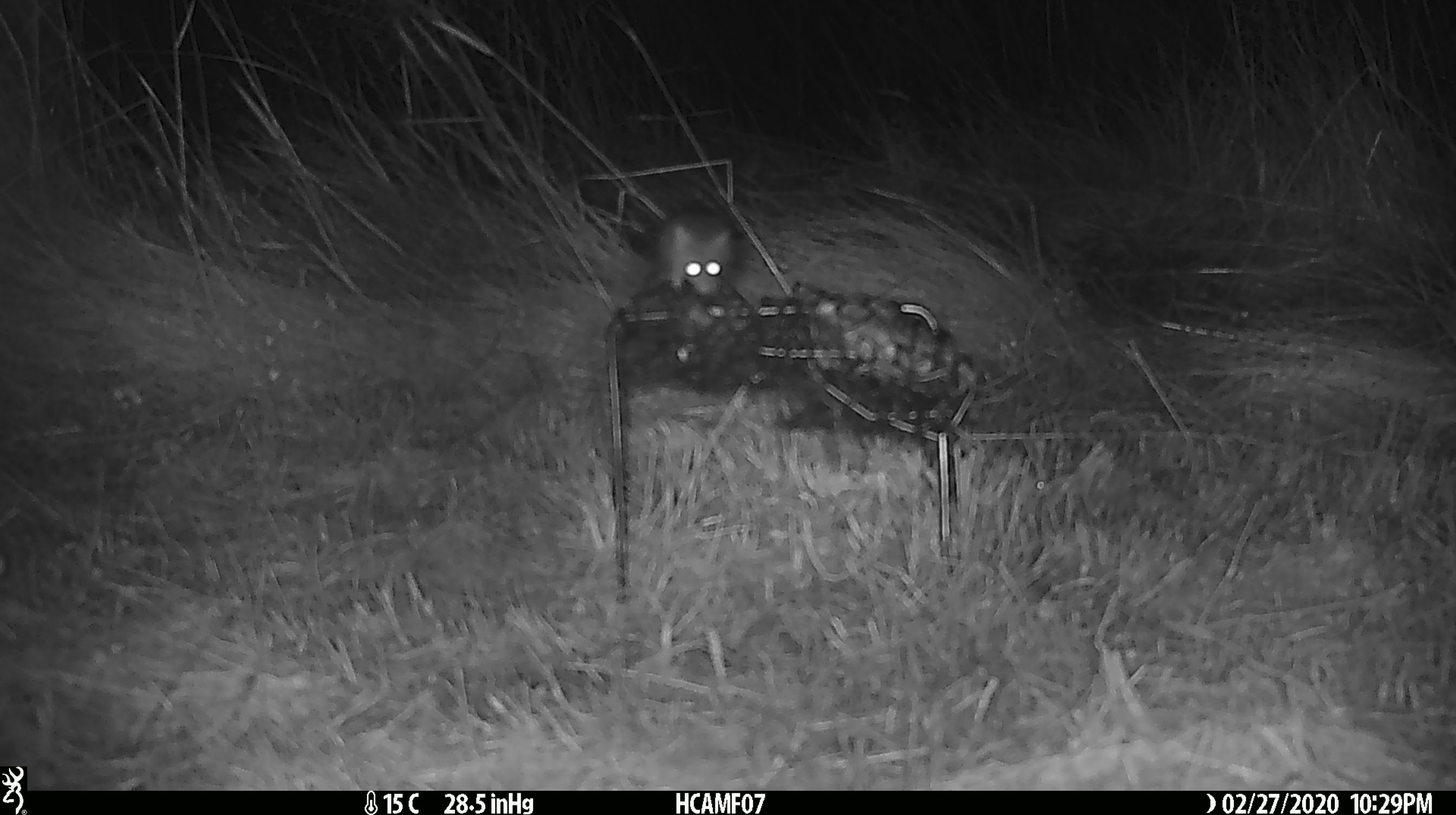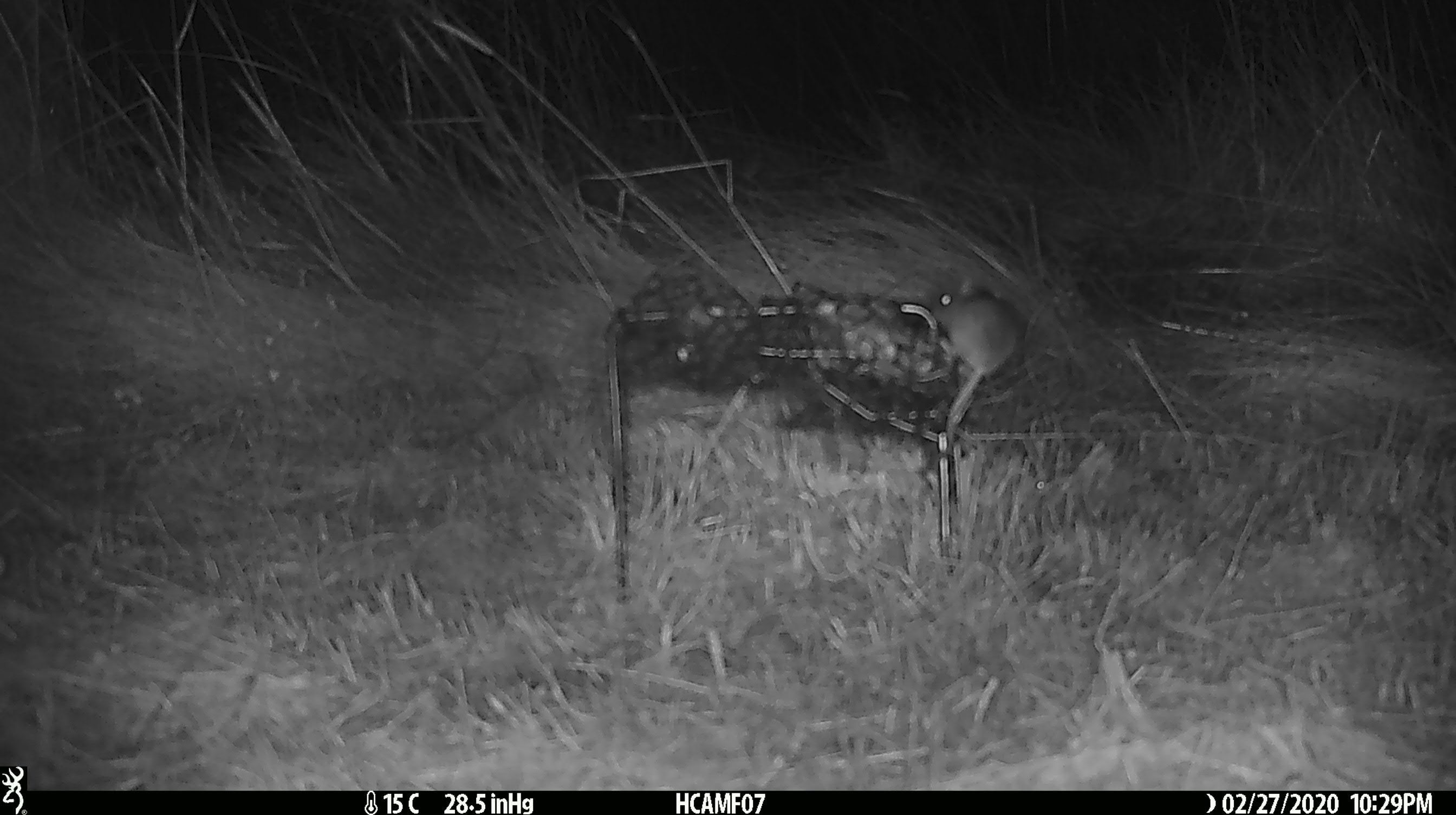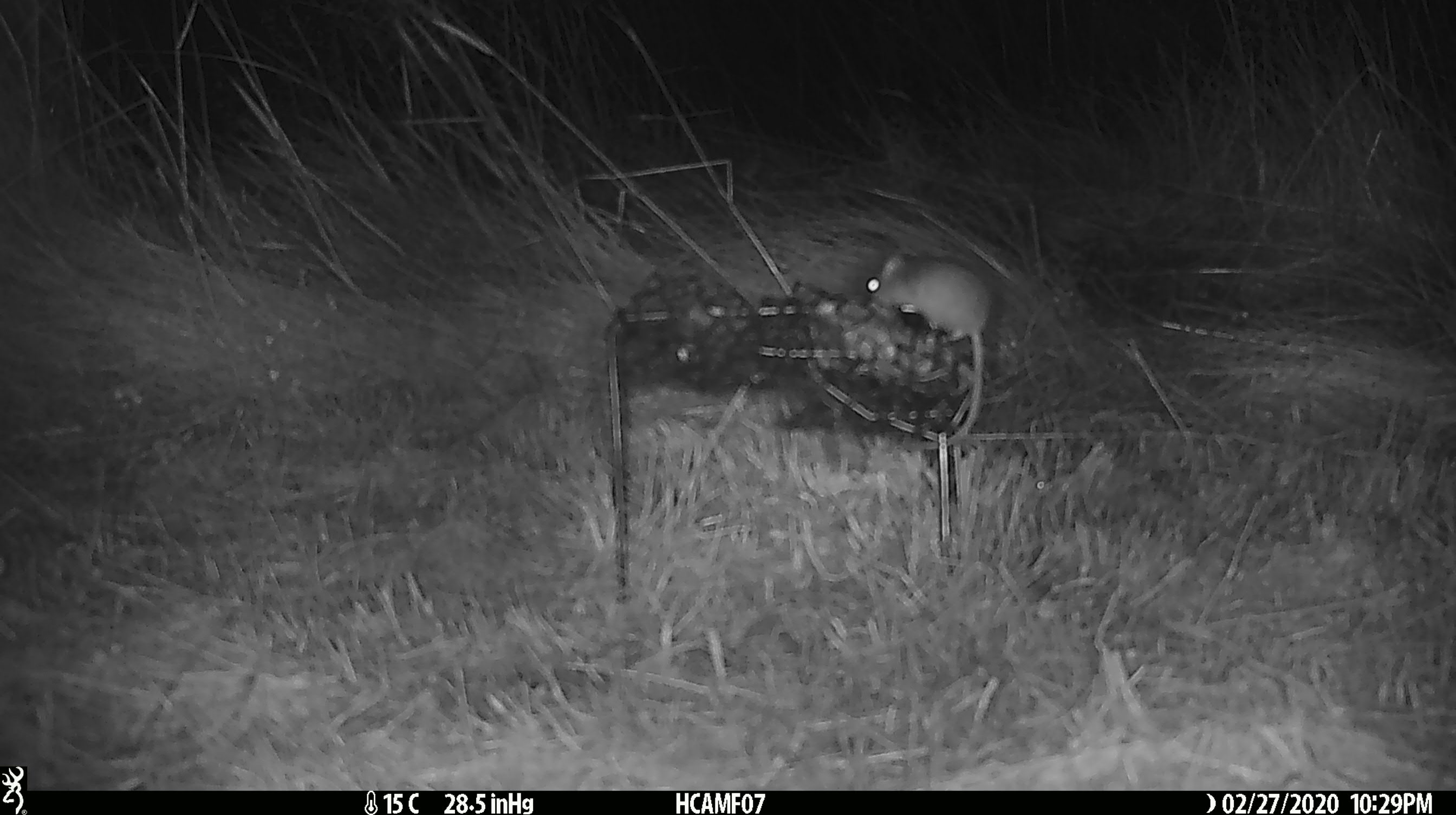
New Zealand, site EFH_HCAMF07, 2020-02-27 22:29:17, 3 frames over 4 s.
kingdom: Animalia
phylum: Chordata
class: Mammalia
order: Rodentia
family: Muridae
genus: Mus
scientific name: Mus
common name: mouse